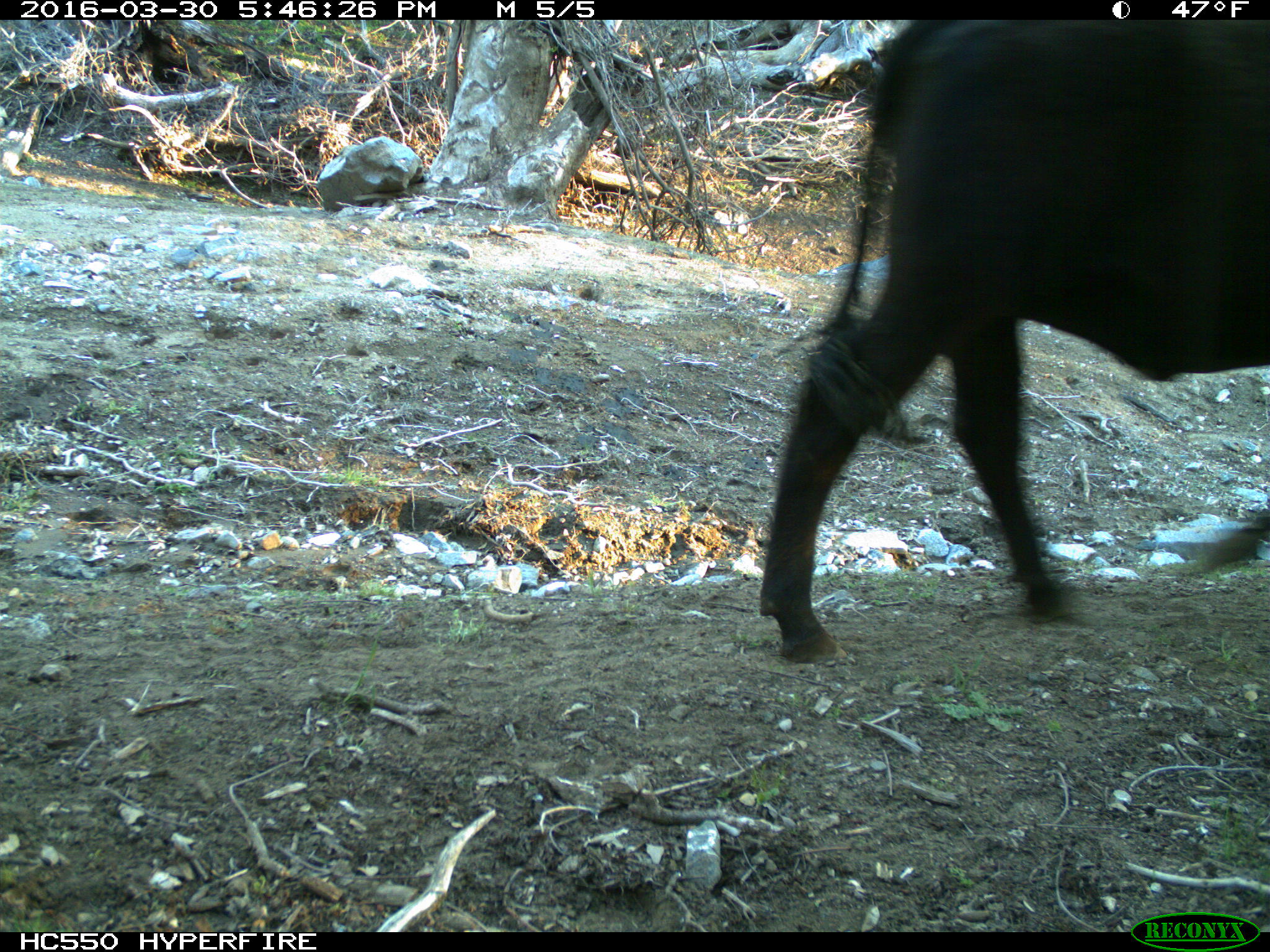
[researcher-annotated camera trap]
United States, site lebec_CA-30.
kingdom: Animalia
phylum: Chordata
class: Mammalia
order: Artiodactyla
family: Bovidae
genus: Bos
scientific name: Bos taurus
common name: domestic cow